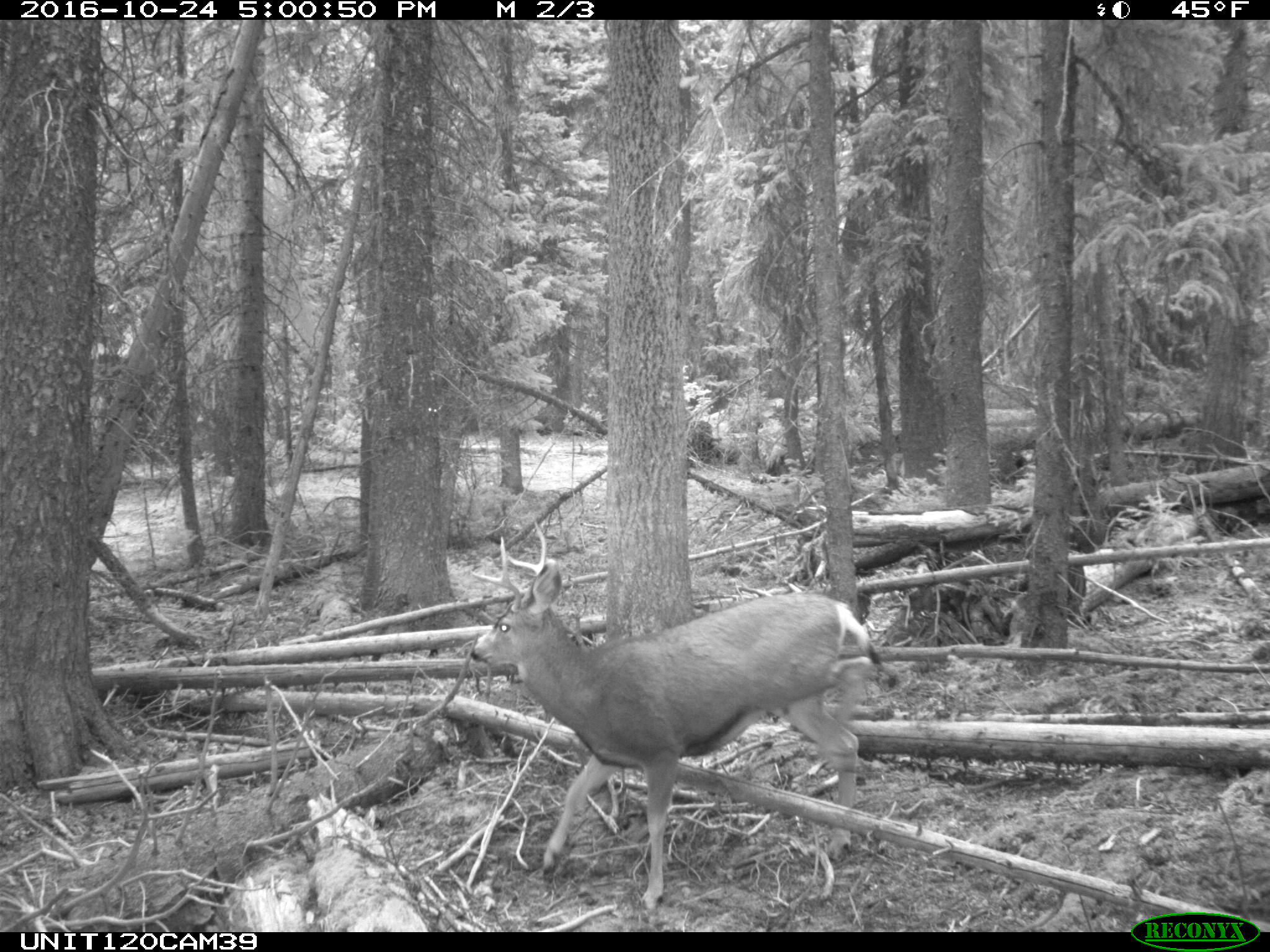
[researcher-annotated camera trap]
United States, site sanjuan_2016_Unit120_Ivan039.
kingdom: Animalia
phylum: Chordata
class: Mammalia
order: Artiodactyla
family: Cervidae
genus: Odocoileus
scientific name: Odocoileus hemionus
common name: mule deer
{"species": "Odocoileus hemionus (mule deer)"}